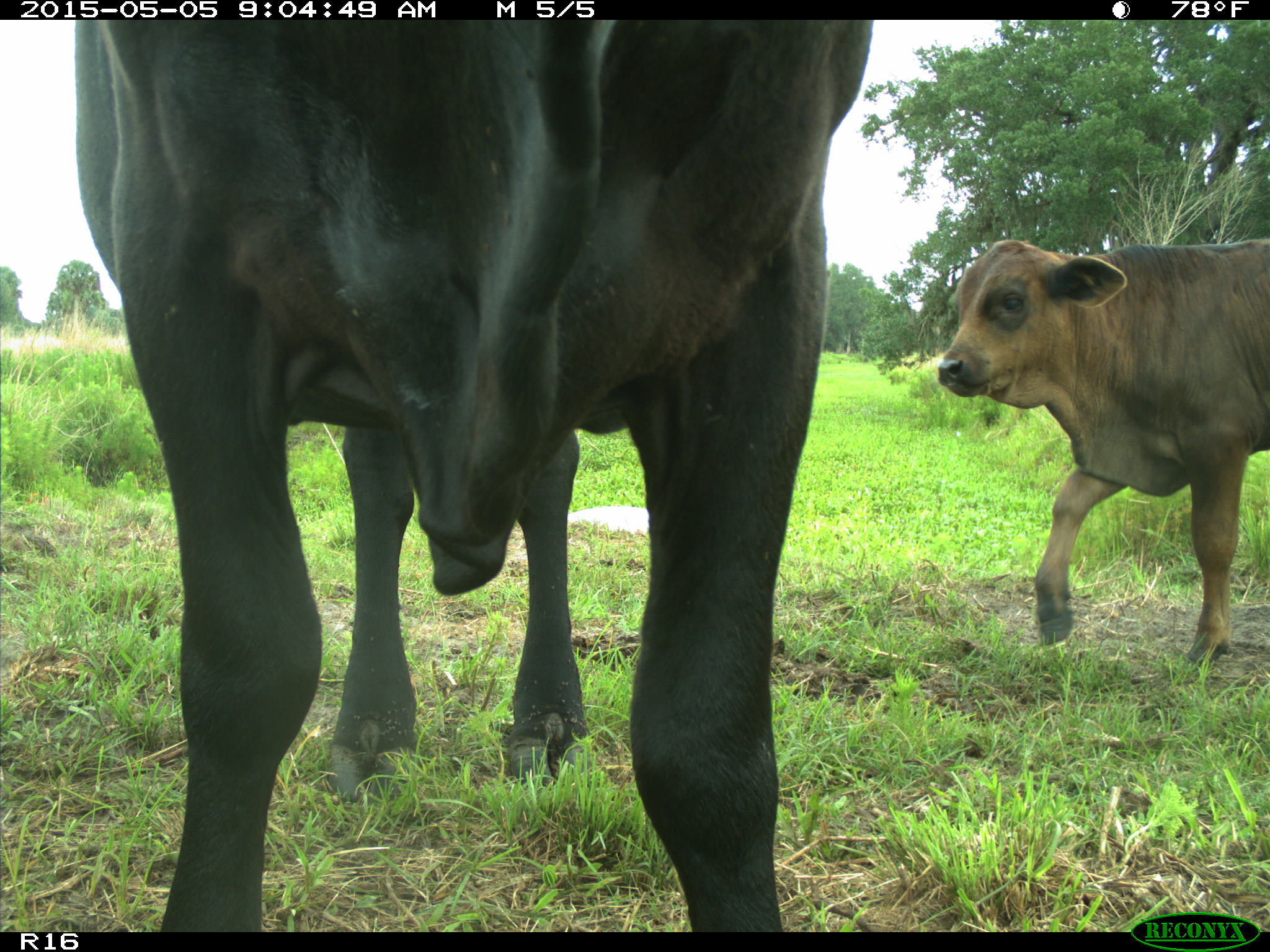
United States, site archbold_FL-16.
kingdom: Animalia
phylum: Chordata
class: Mammalia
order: Artiodactyla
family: Bovidae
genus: Bos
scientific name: Bos taurus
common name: domestic cow